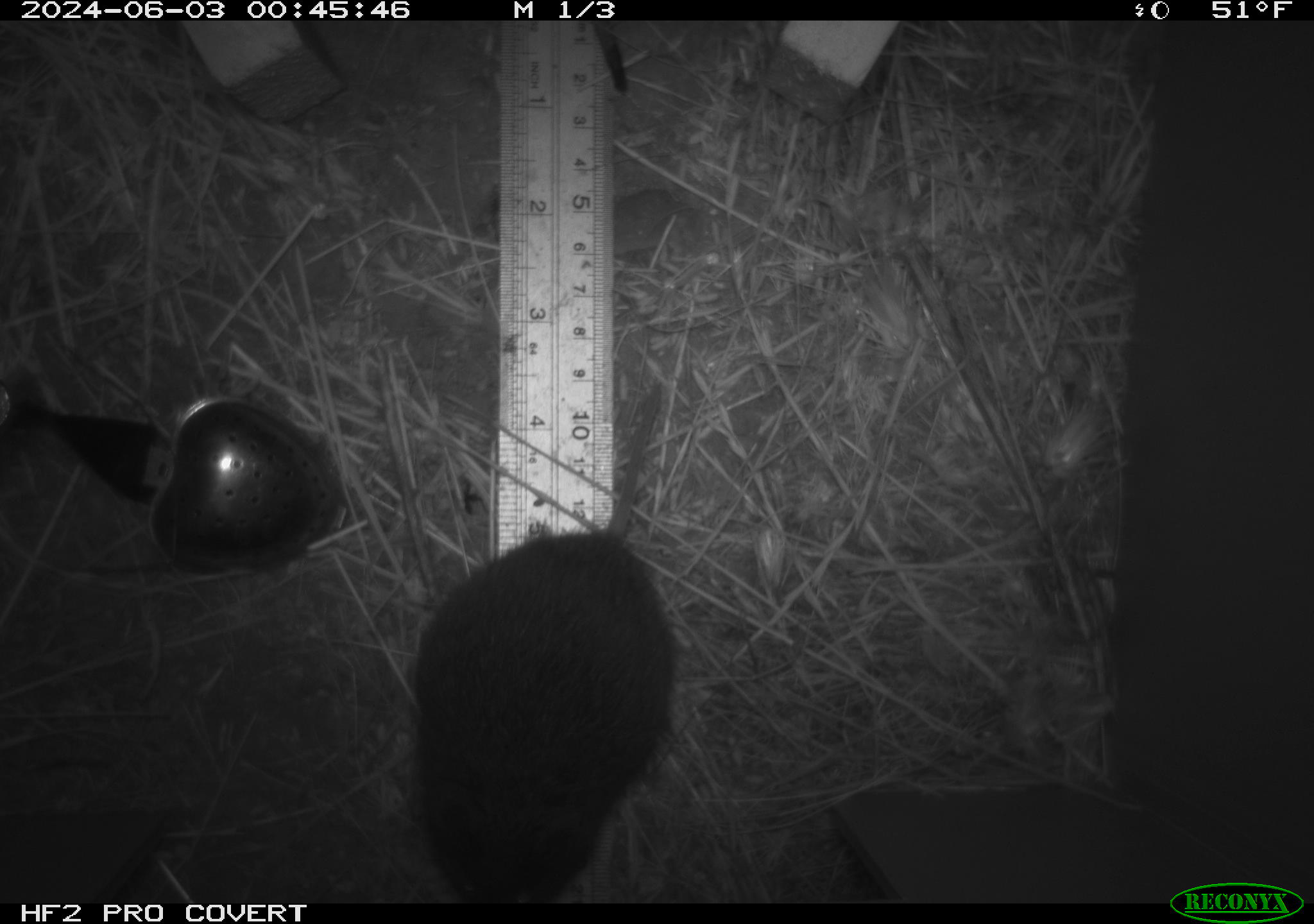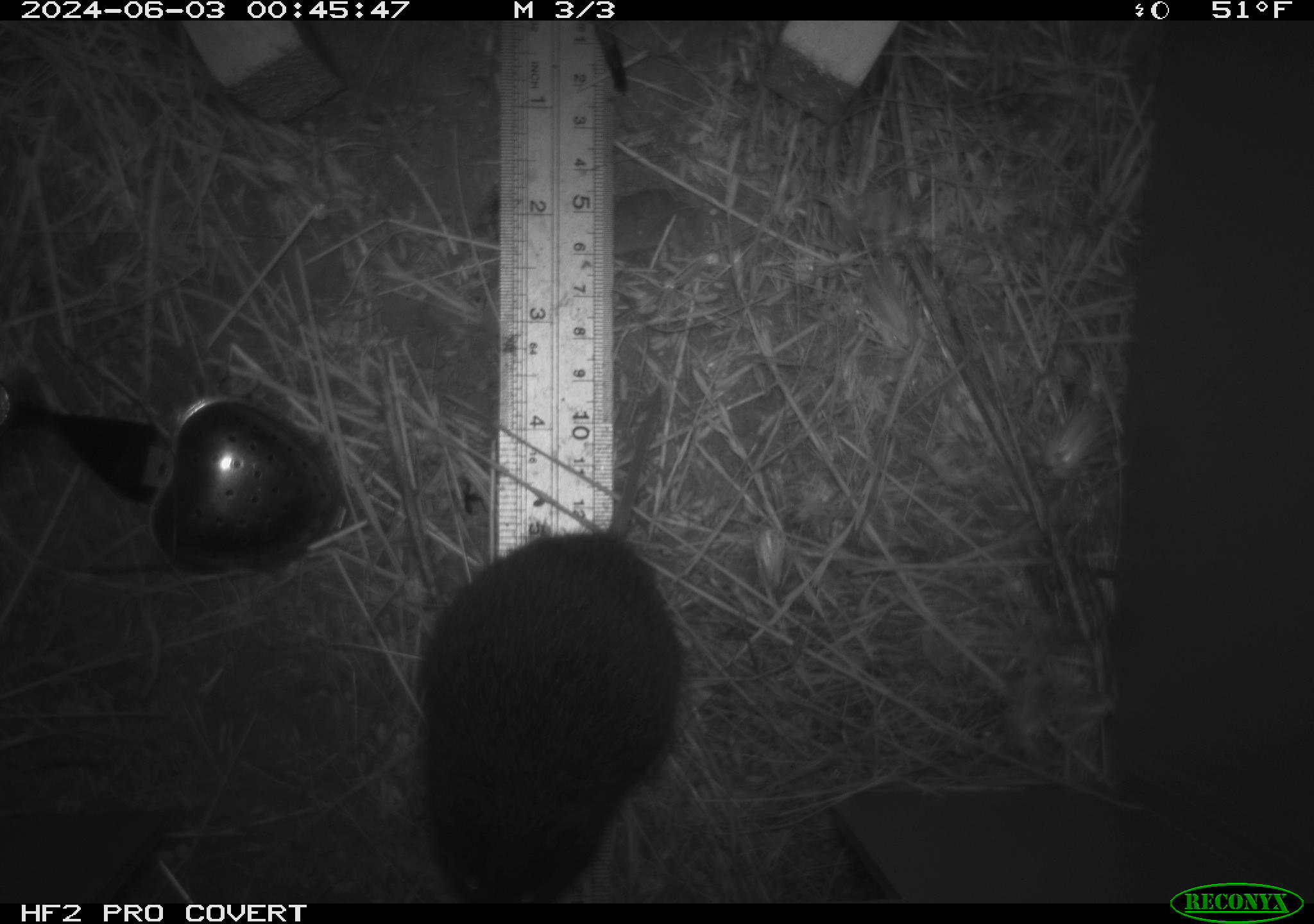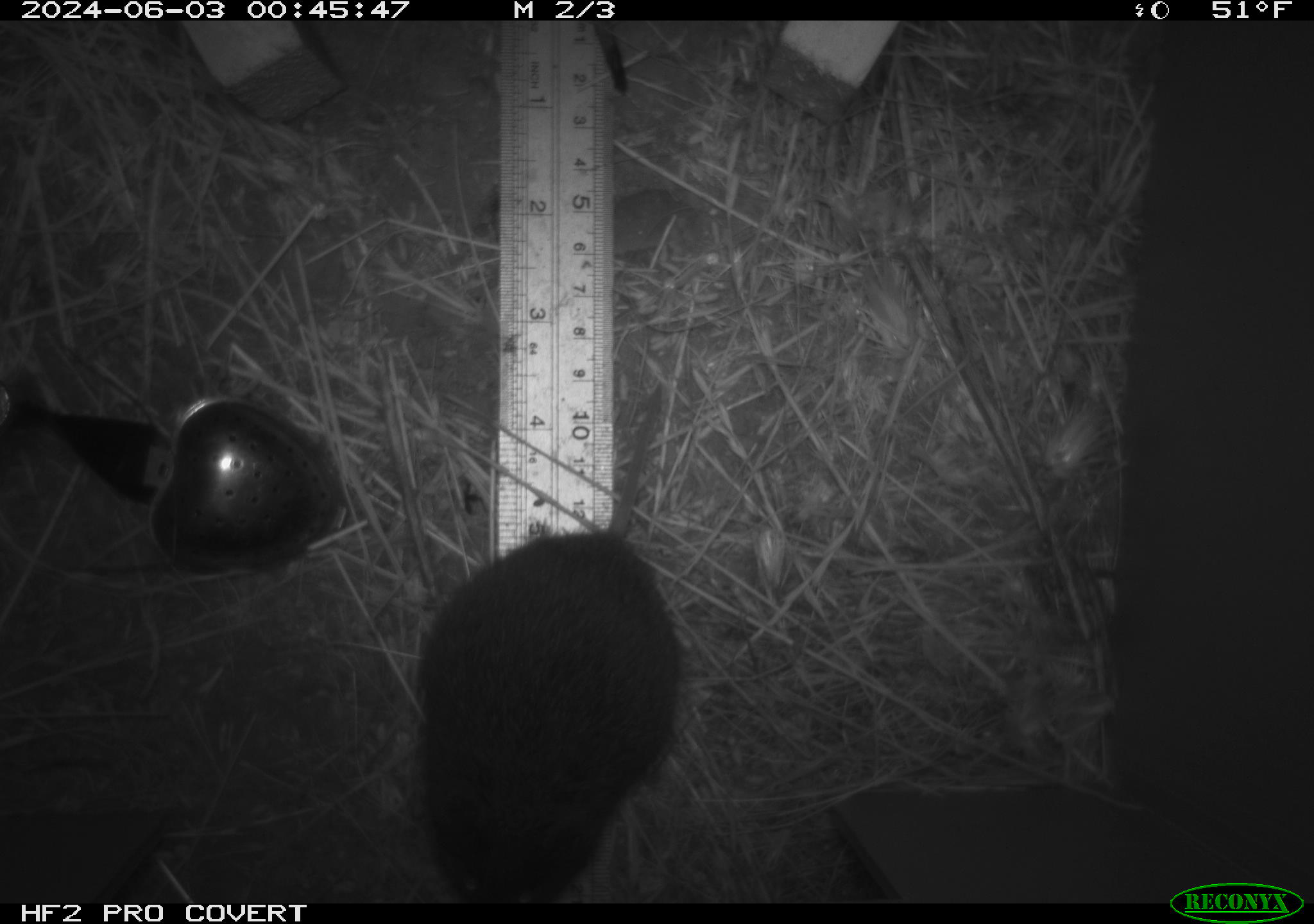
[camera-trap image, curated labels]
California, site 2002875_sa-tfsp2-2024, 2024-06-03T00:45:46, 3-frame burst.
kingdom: Animalia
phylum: Chordata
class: Mammalia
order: Rodentia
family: Cricetidae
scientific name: Arvicolinae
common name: voles, lemmings, and muskrats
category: arvicolinae subfamily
Arvicolinae subfamily (voles, lemmings, and muskrats) (Arvicolinae).